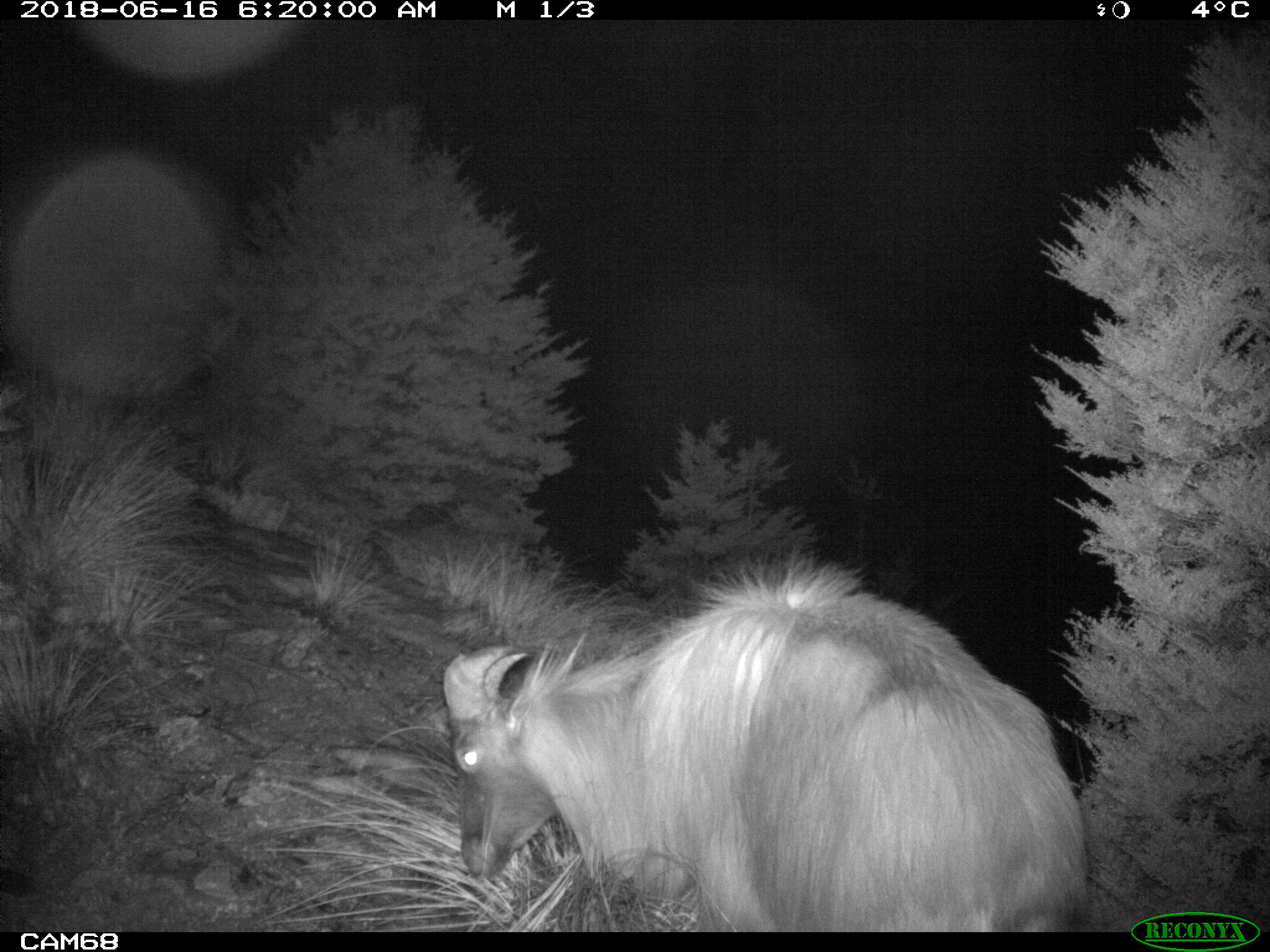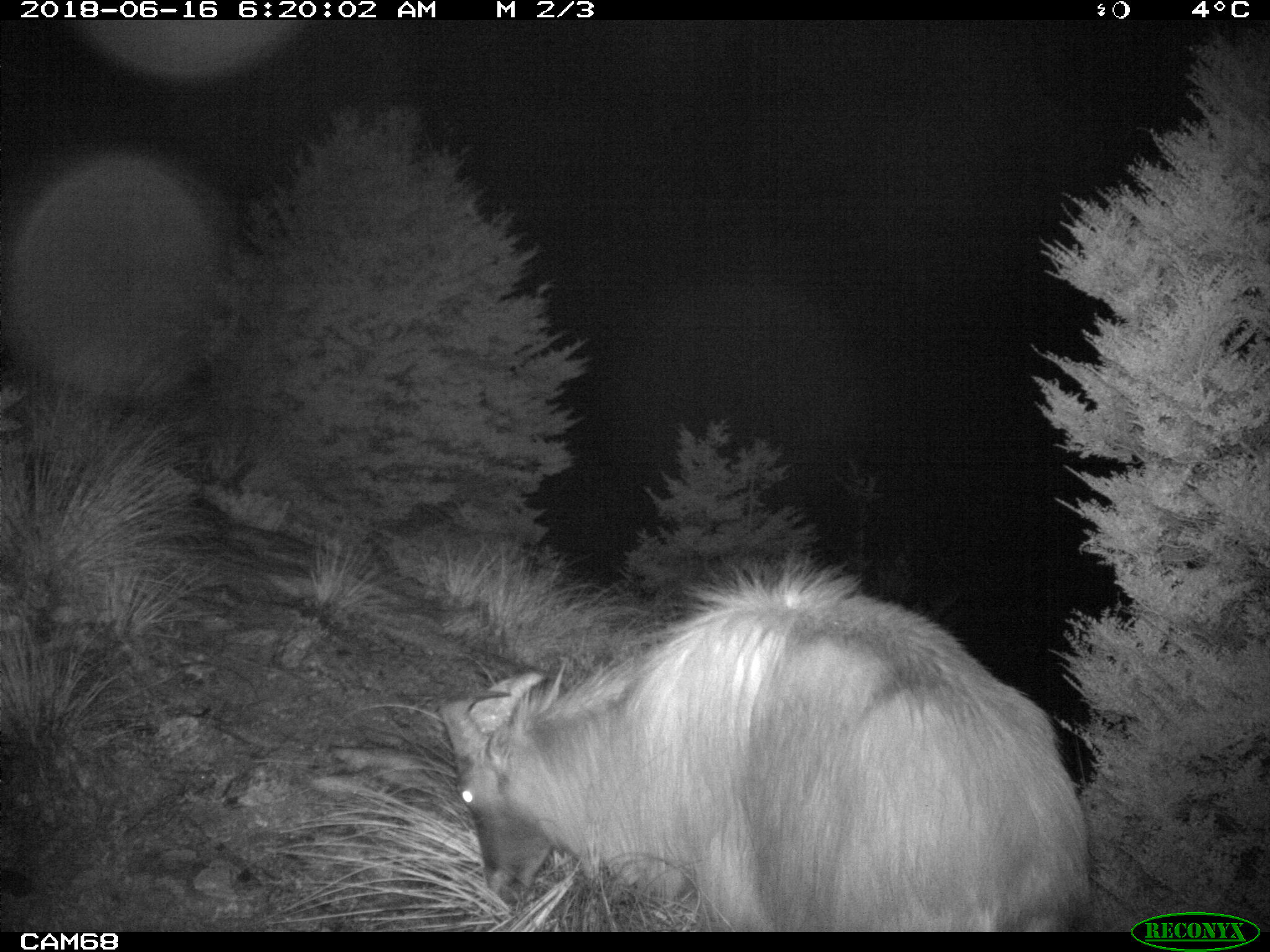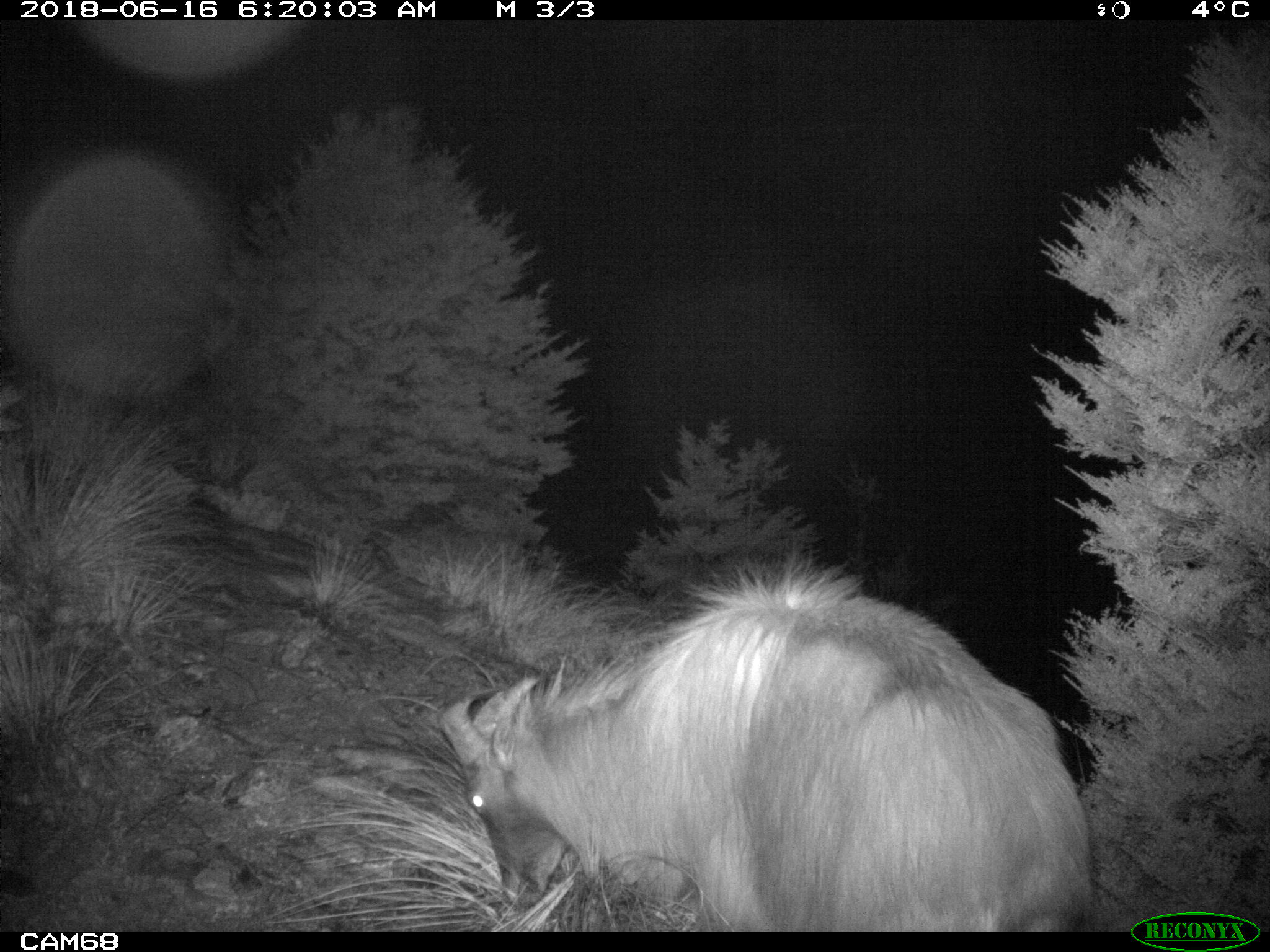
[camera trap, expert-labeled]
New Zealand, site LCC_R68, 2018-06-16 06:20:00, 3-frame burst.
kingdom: Animalia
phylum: Chordata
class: Mammalia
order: Artiodactyla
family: Bovidae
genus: Nilgiritragus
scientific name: Nilgiritragus hylocrius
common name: tahr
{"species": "tahr (Nilgiritragus hylocrius)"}